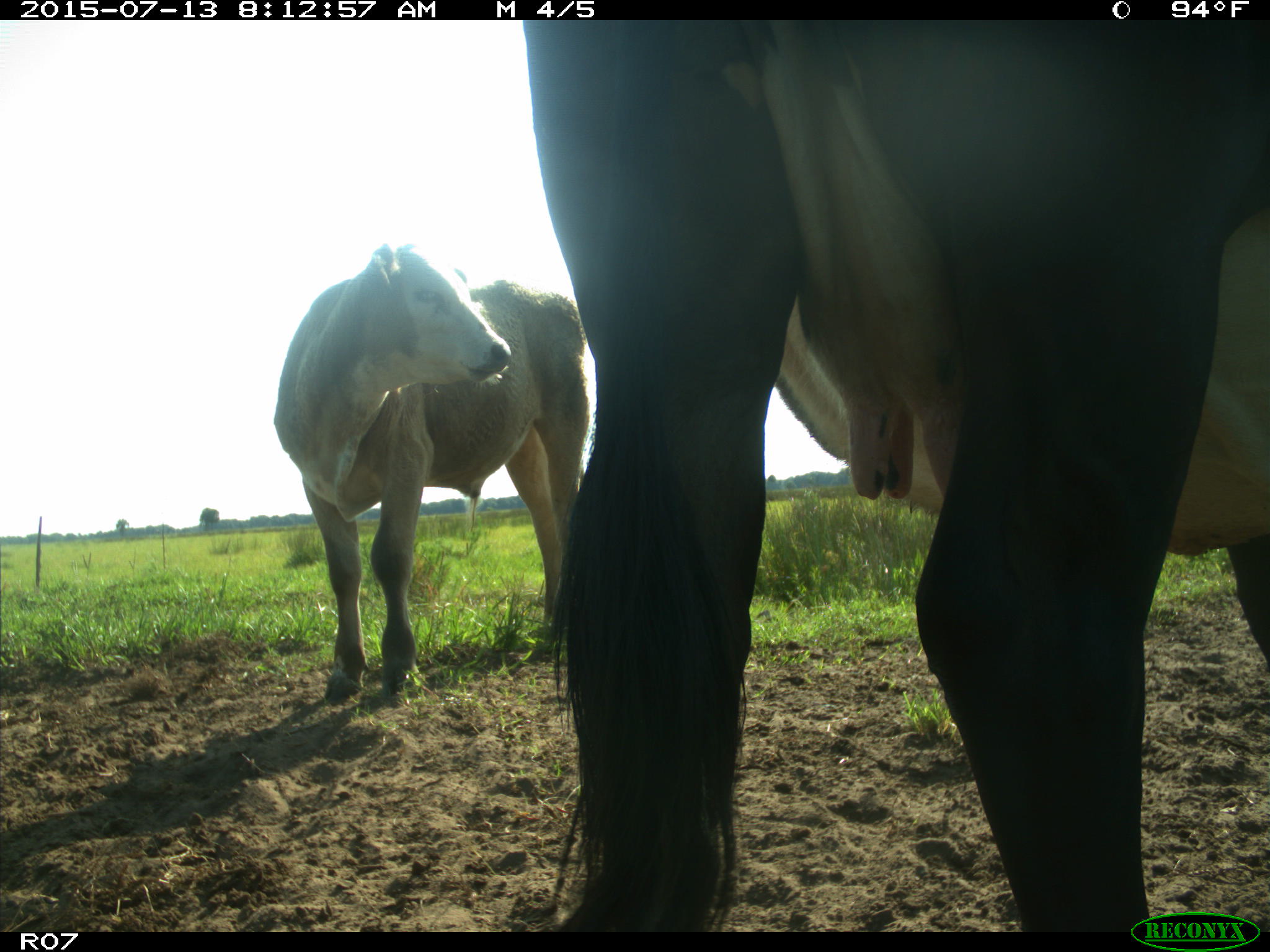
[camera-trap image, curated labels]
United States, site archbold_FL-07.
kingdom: Animalia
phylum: Chordata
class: Mammalia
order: Artiodactyla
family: Bovidae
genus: Bos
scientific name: Bos taurus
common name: domestic cow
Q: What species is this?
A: Bos taurus (domestic cow).